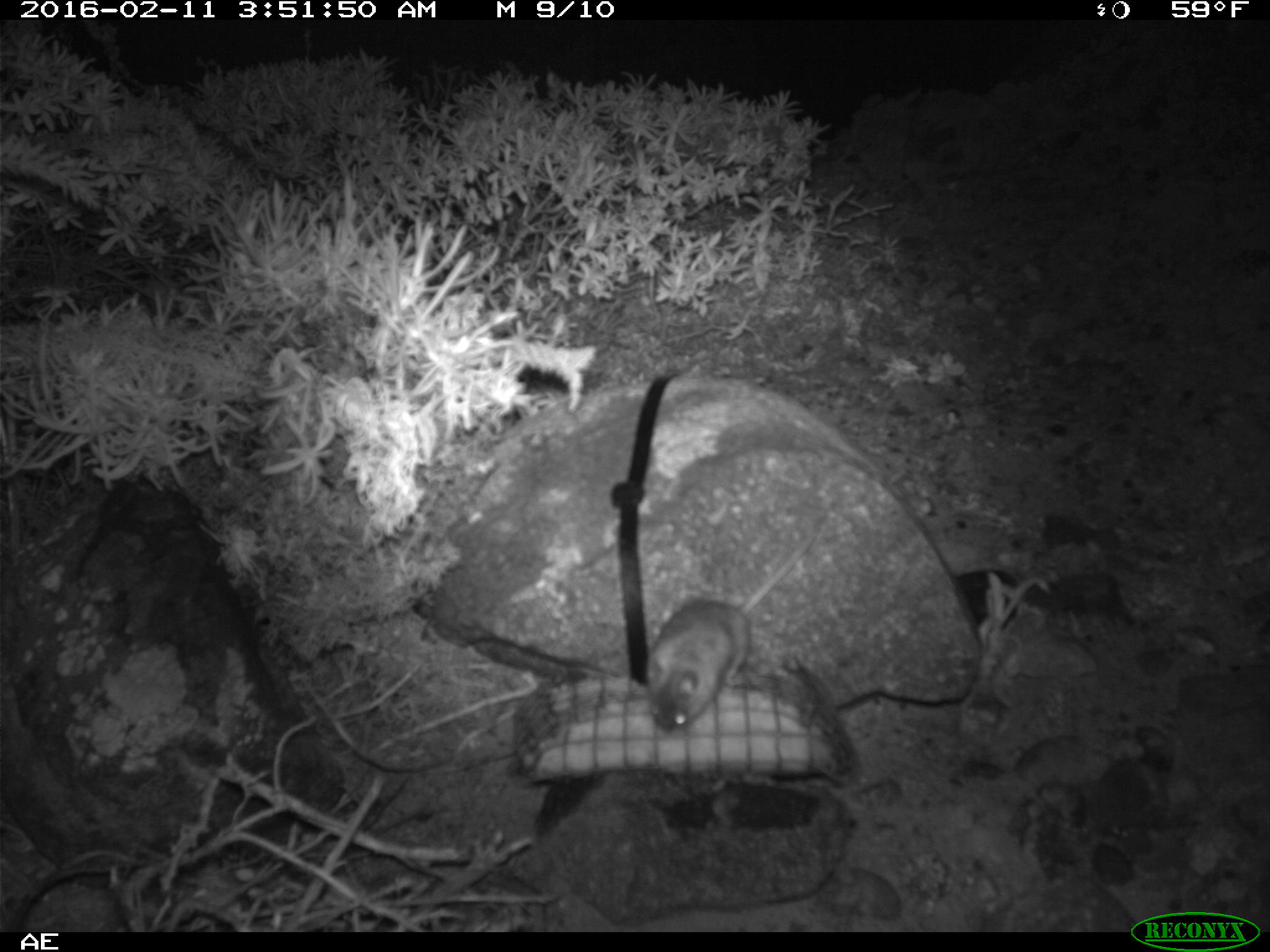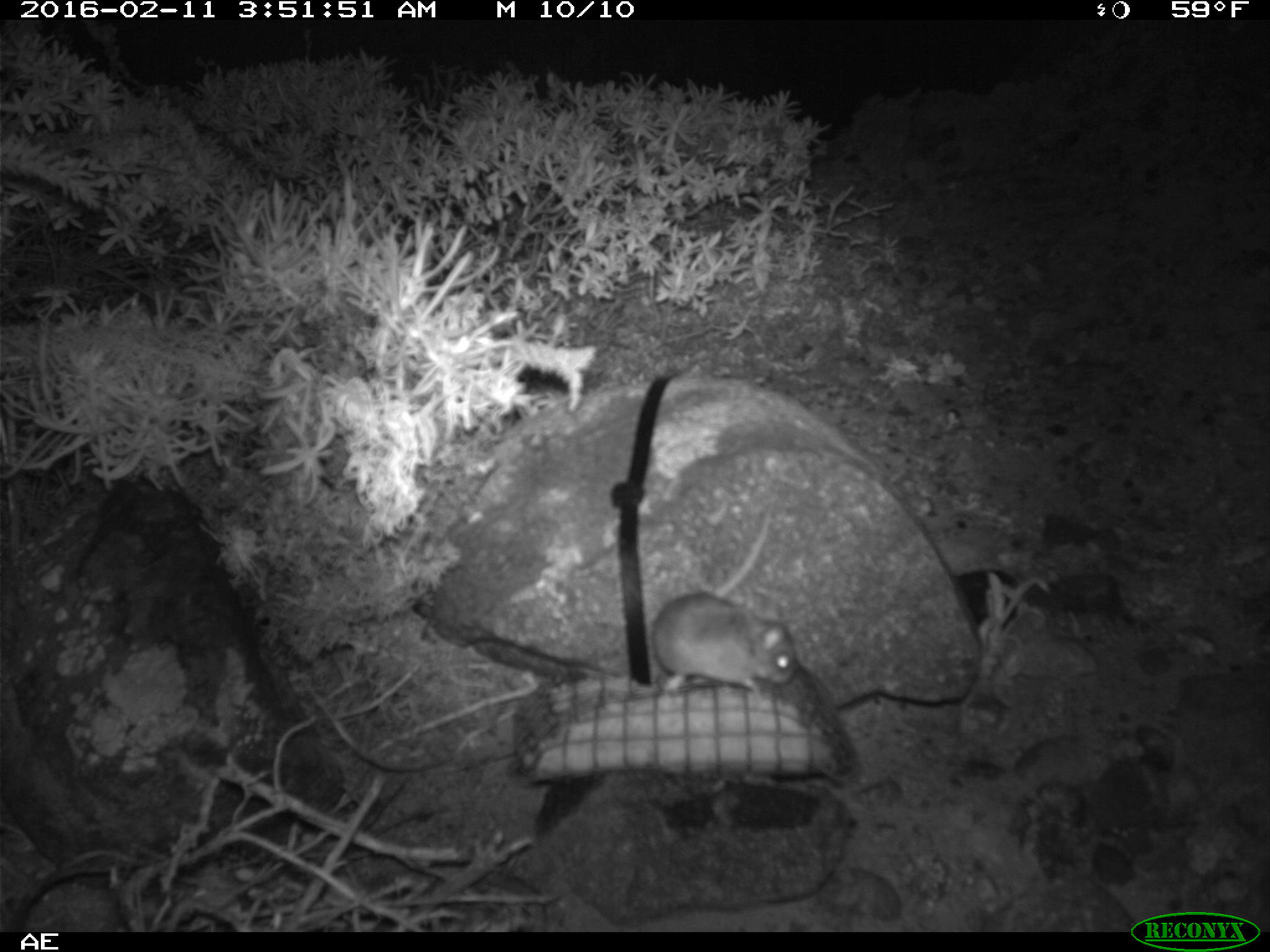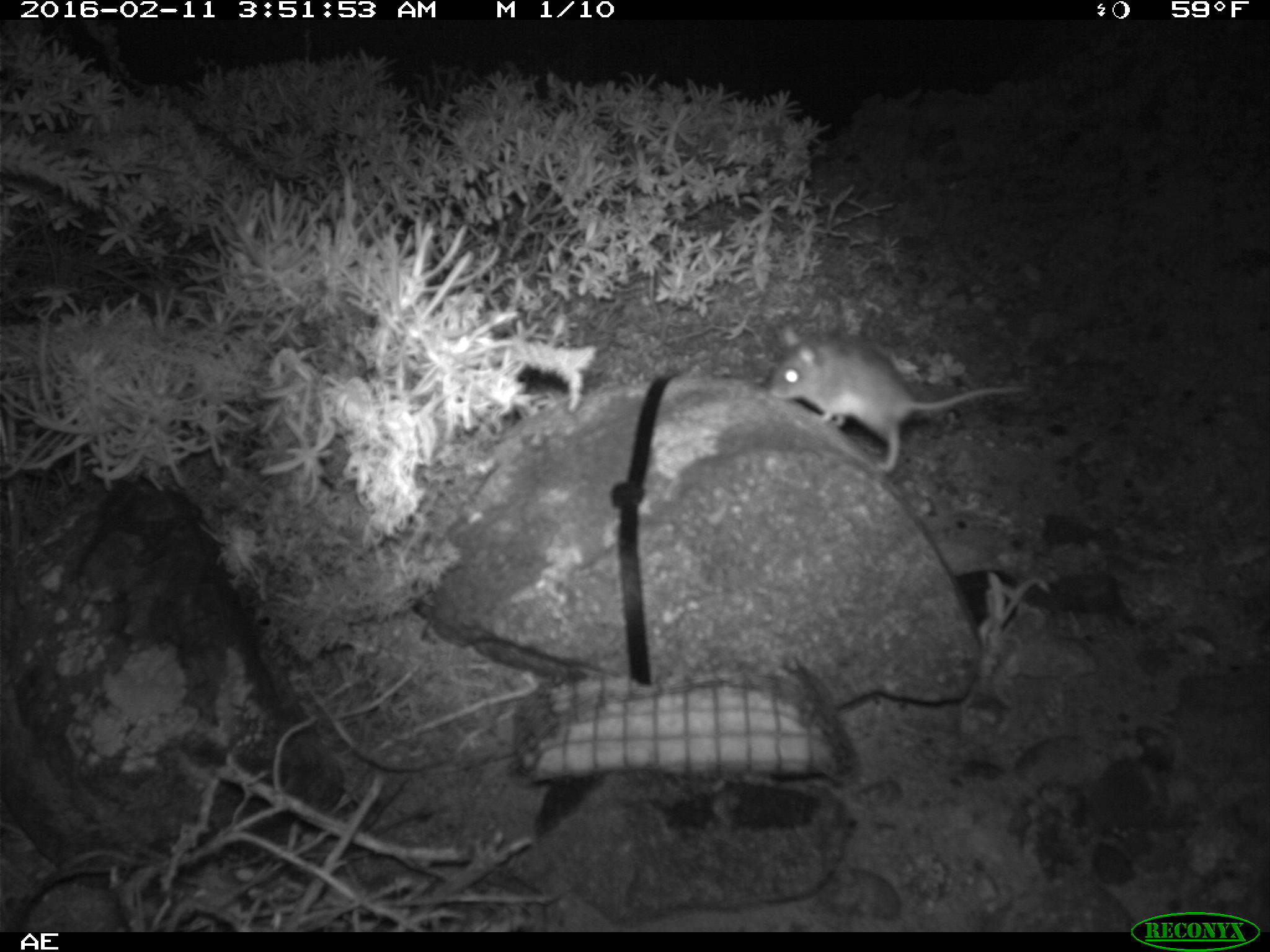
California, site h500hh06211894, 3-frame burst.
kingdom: Animalia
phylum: Chordata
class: Mammalia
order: Rodentia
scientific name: Rodentia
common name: rodent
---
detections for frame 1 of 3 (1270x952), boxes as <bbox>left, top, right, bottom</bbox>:
rodent: <bbox>644, 512, 824, 730</bbox>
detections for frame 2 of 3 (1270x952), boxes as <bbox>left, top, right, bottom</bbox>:
rodent: <bbox>650, 508, 796, 692</bbox>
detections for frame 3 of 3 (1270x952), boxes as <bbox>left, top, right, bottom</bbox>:
rodent: <bbox>768, 318, 1033, 474</bbox>